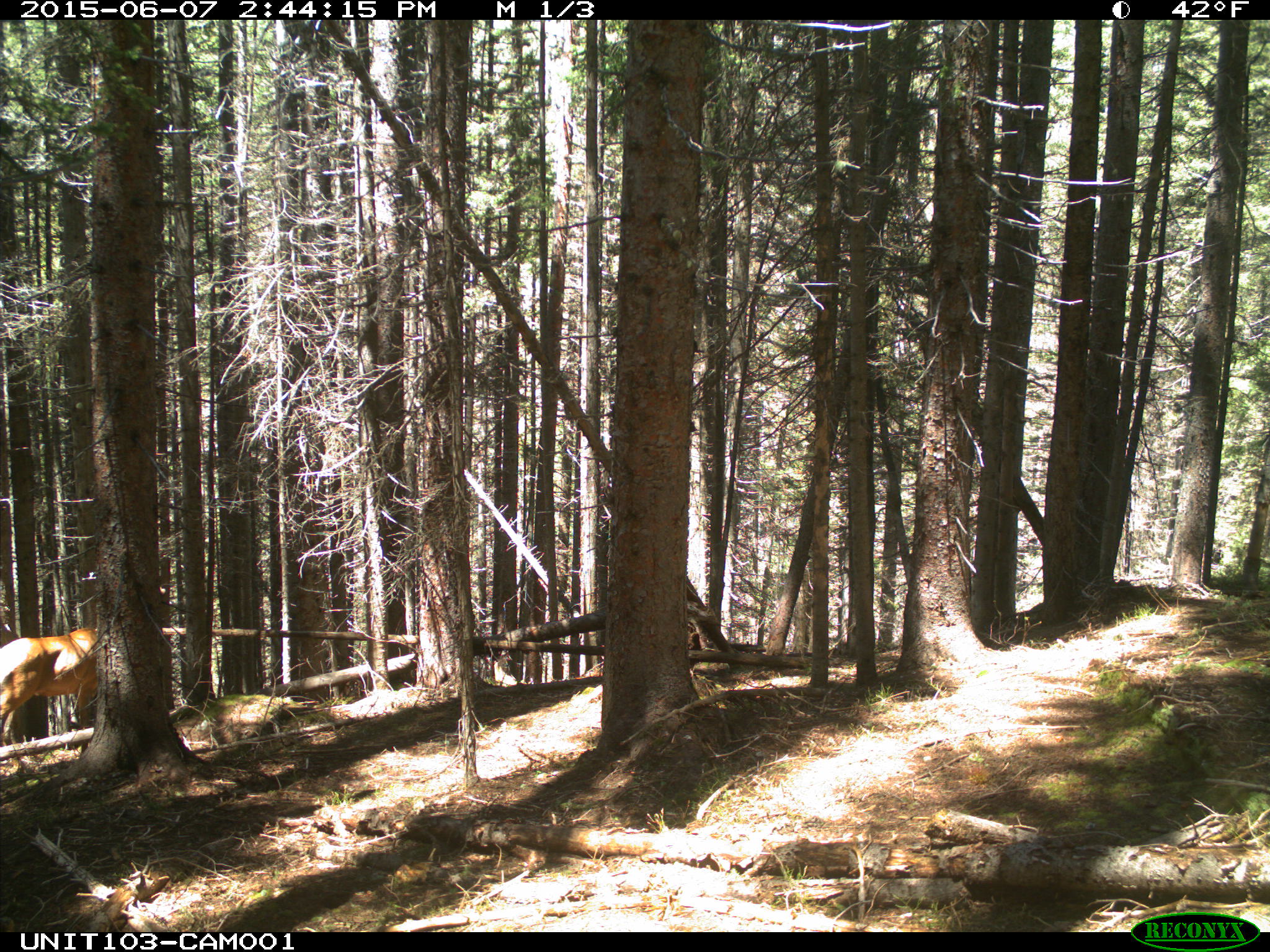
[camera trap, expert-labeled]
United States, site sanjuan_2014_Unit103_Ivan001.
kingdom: Animalia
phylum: Chordata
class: Mammalia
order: Artiodactyla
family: Cervidae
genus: Cervus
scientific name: Cervus elaphus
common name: red deer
Cervus elaphus (red deer).